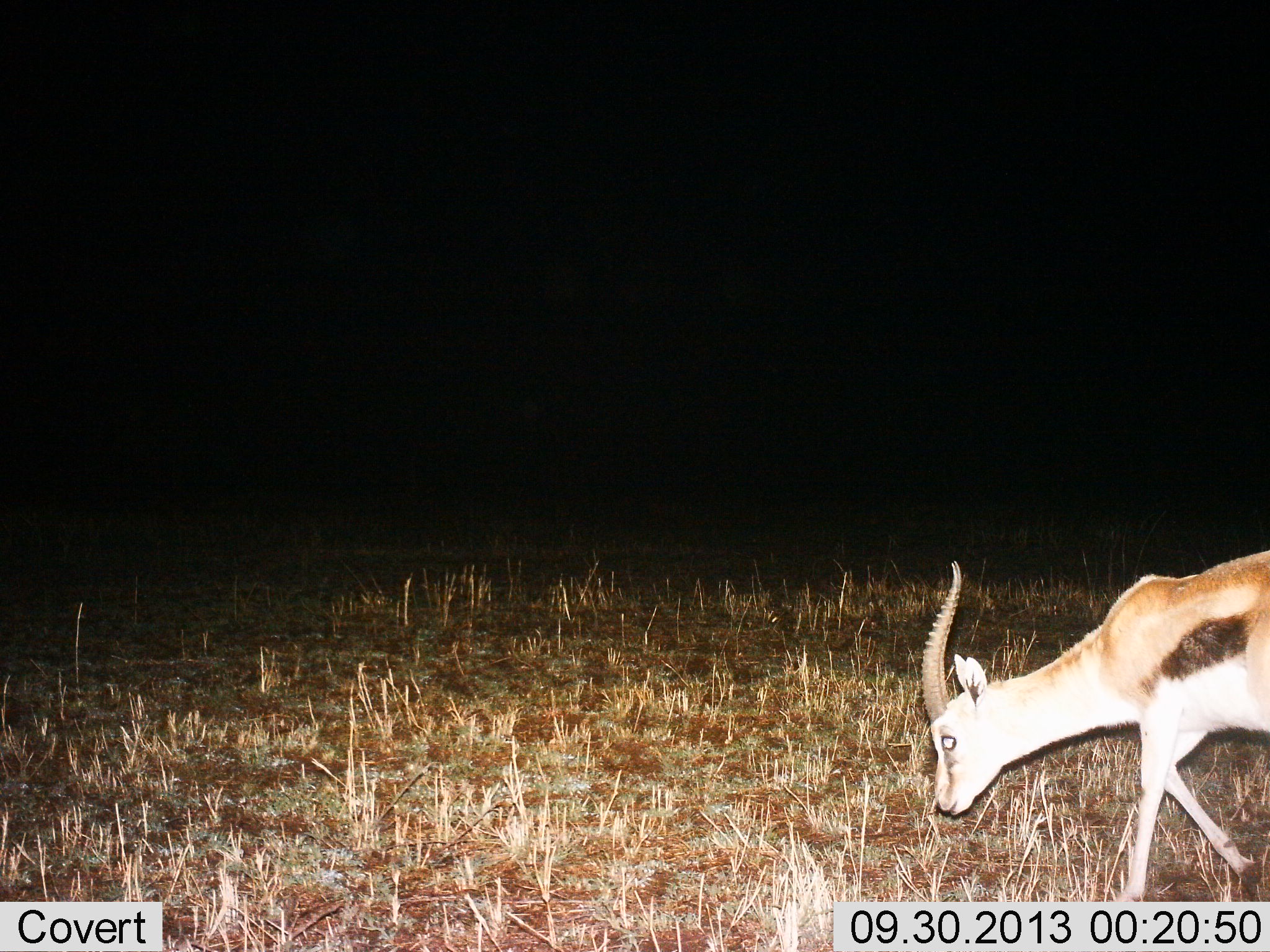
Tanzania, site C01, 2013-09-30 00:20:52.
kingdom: Animalia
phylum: Chordata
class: Mammalia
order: Artiodactyla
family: Bovidae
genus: Eudorcas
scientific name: Eudorcas thomsonii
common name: thomson's gazelle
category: gazellethomsons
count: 1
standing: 11%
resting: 0%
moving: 56%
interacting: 0%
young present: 0%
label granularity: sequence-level